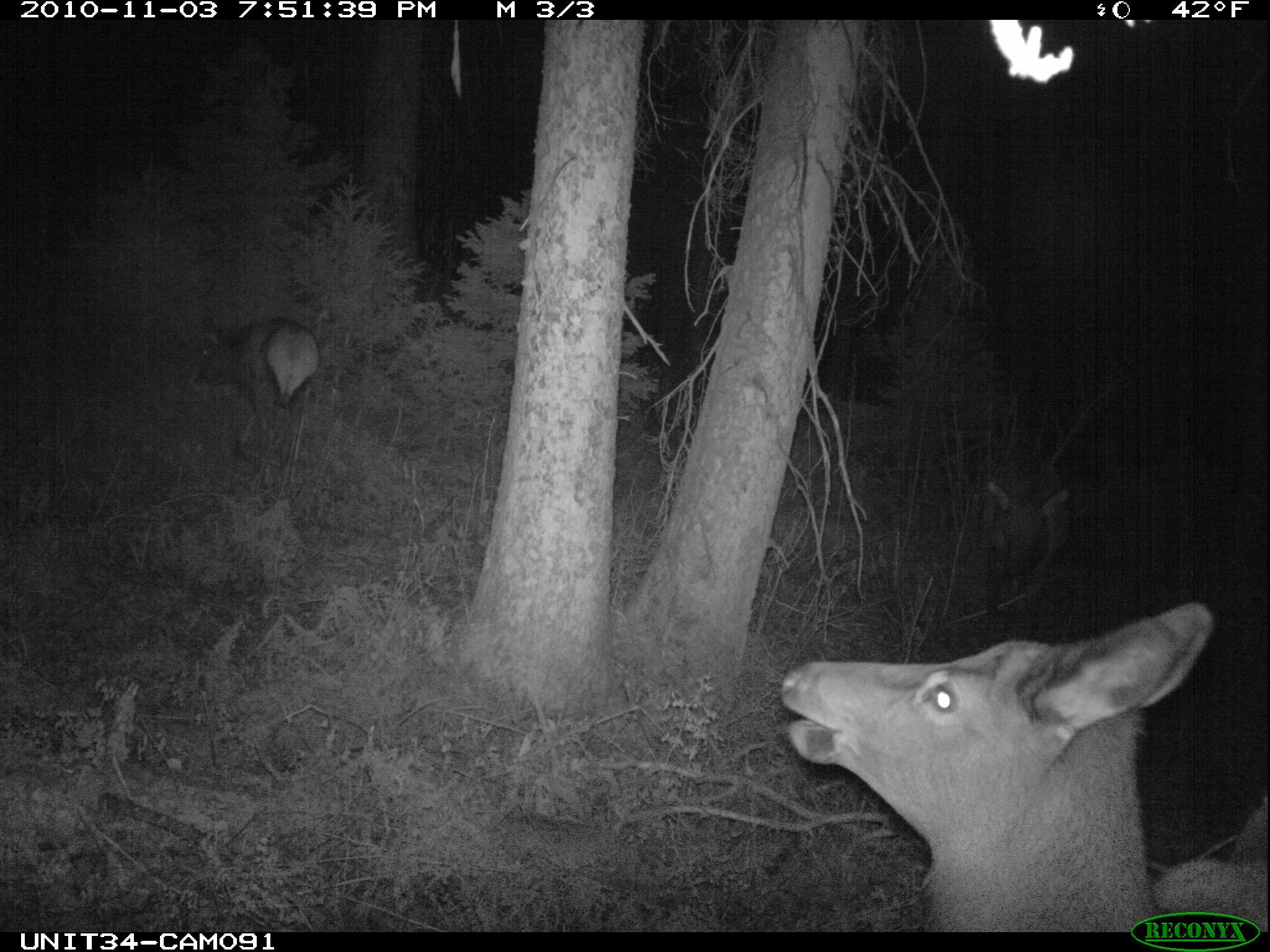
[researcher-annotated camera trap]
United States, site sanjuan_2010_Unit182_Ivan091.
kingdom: Animalia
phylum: Chordata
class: Mammalia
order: Artiodactyla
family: Cervidae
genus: Cervus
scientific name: Cervus elaphus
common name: red deer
Cervus elaphus (red deer).